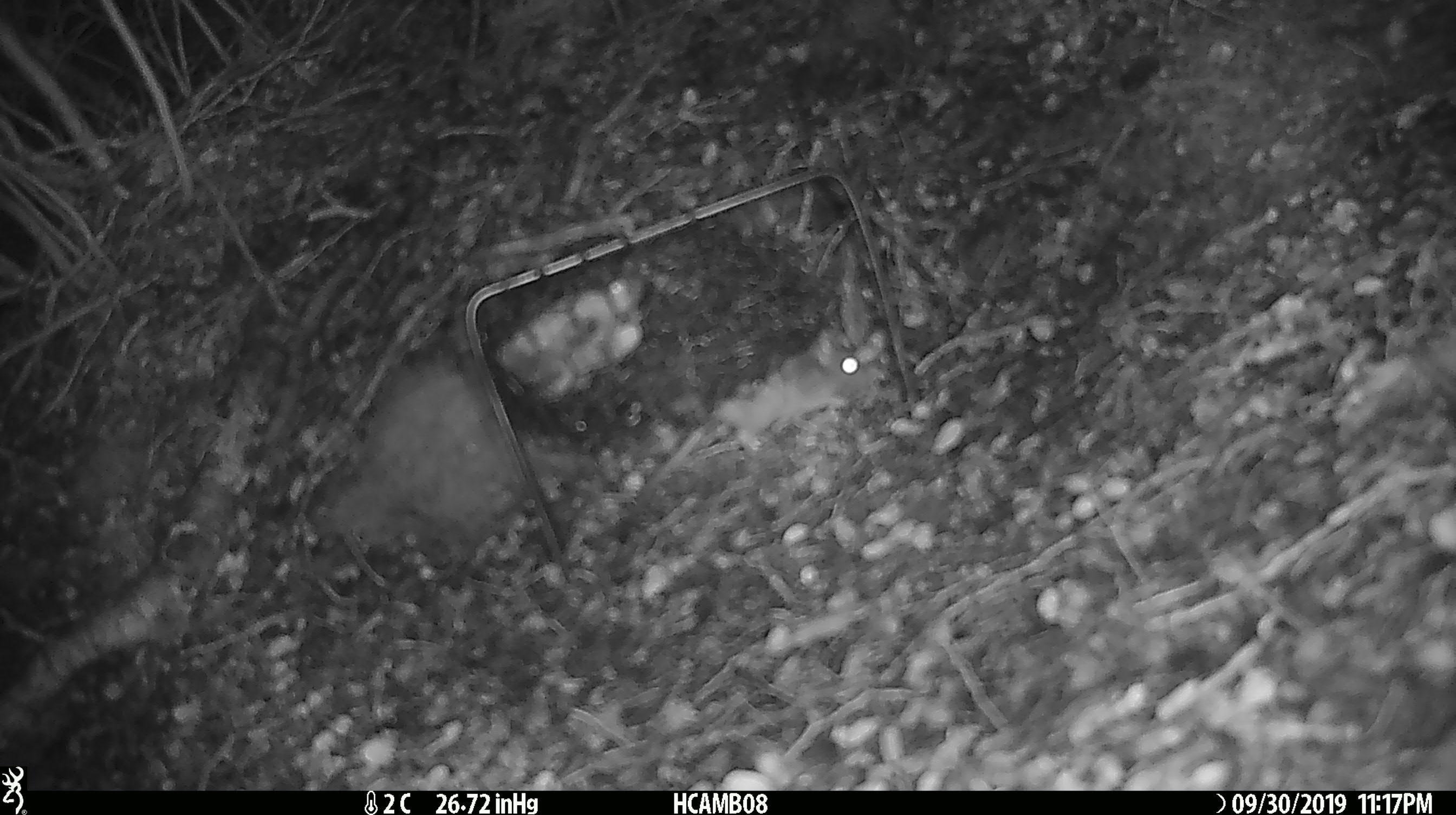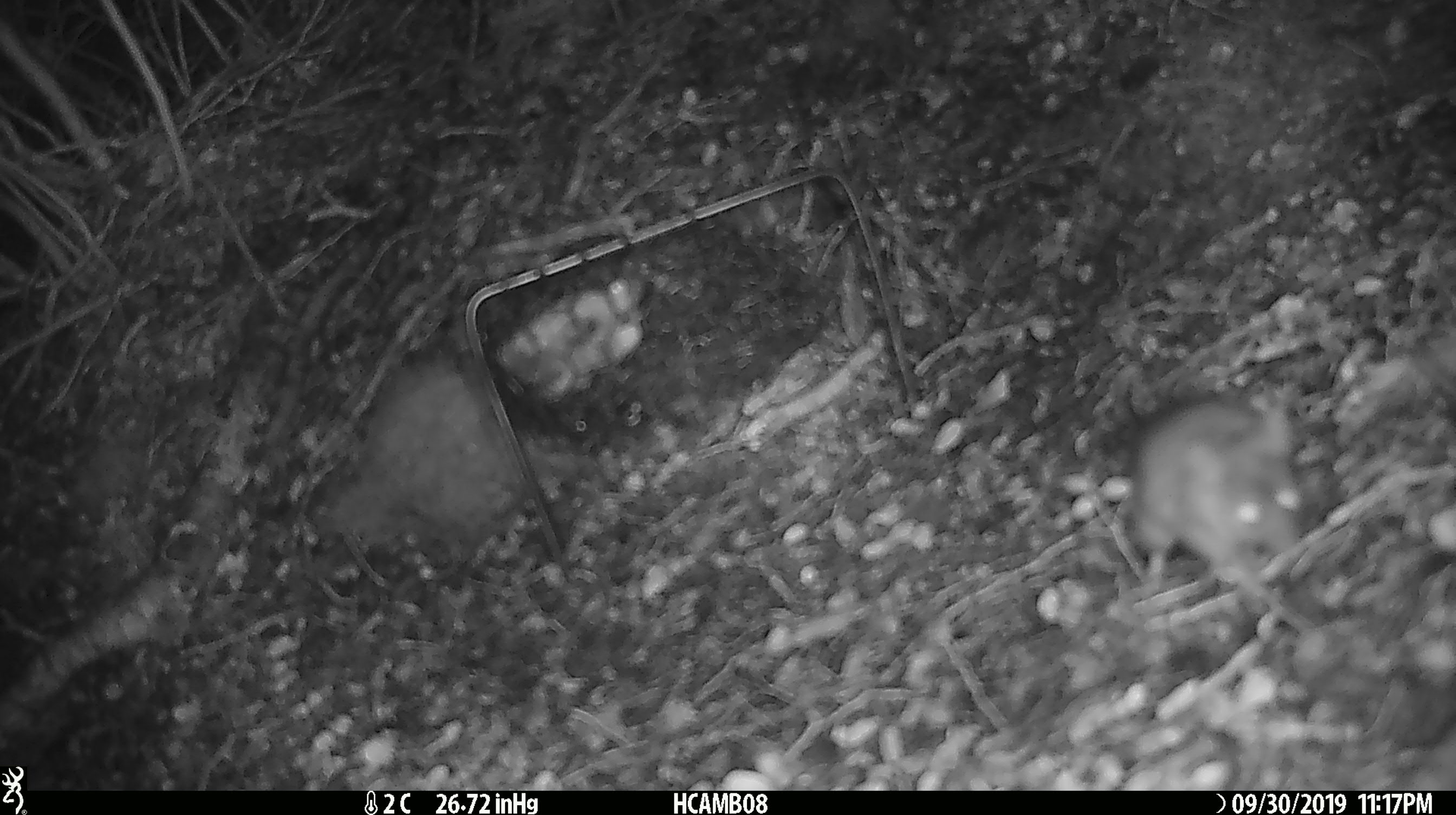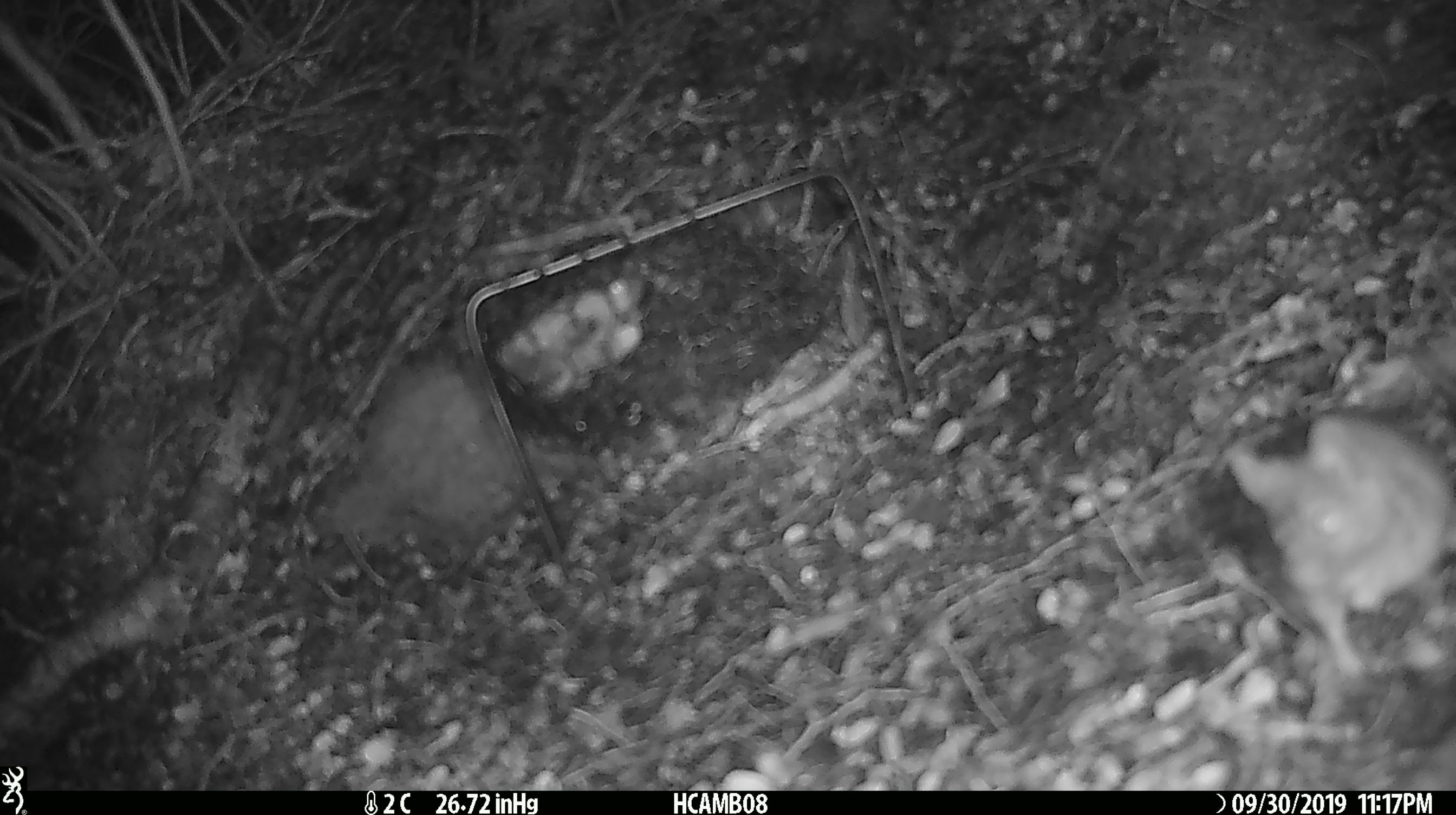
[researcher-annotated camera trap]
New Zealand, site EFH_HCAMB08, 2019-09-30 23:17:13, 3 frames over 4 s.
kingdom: Animalia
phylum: Chordata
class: Mammalia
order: Rodentia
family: Muridae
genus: Mus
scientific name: Mus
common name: mouse